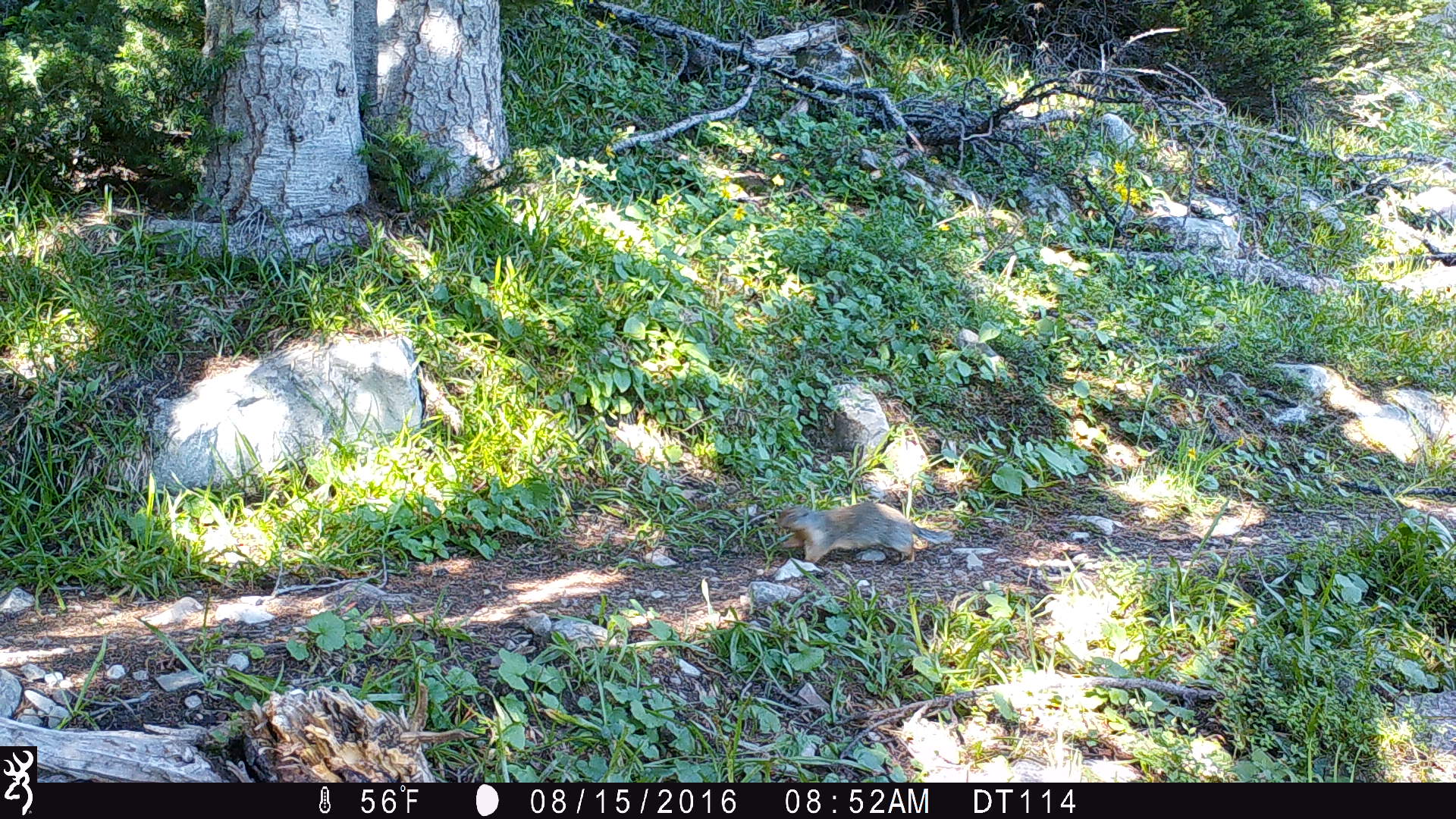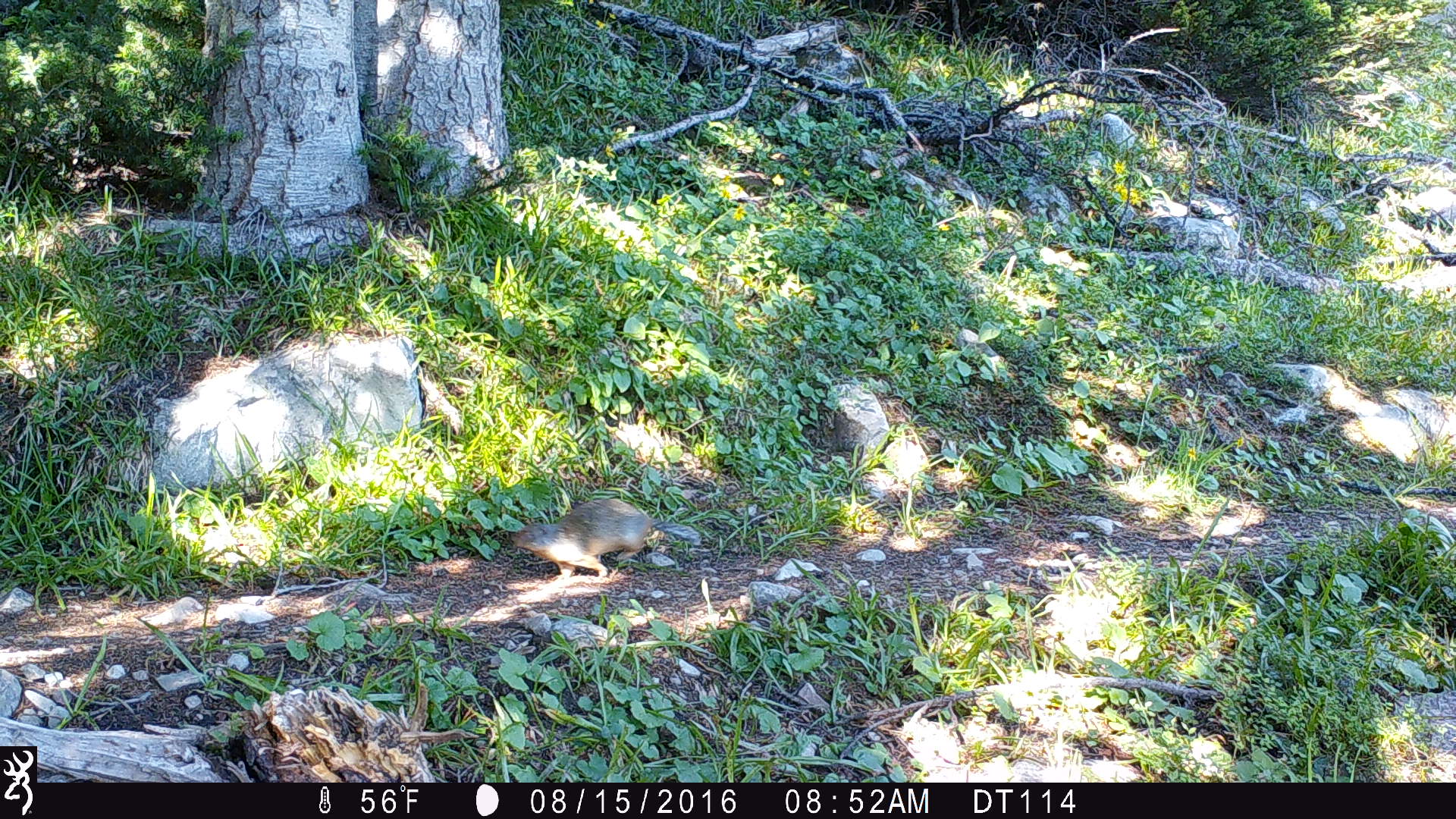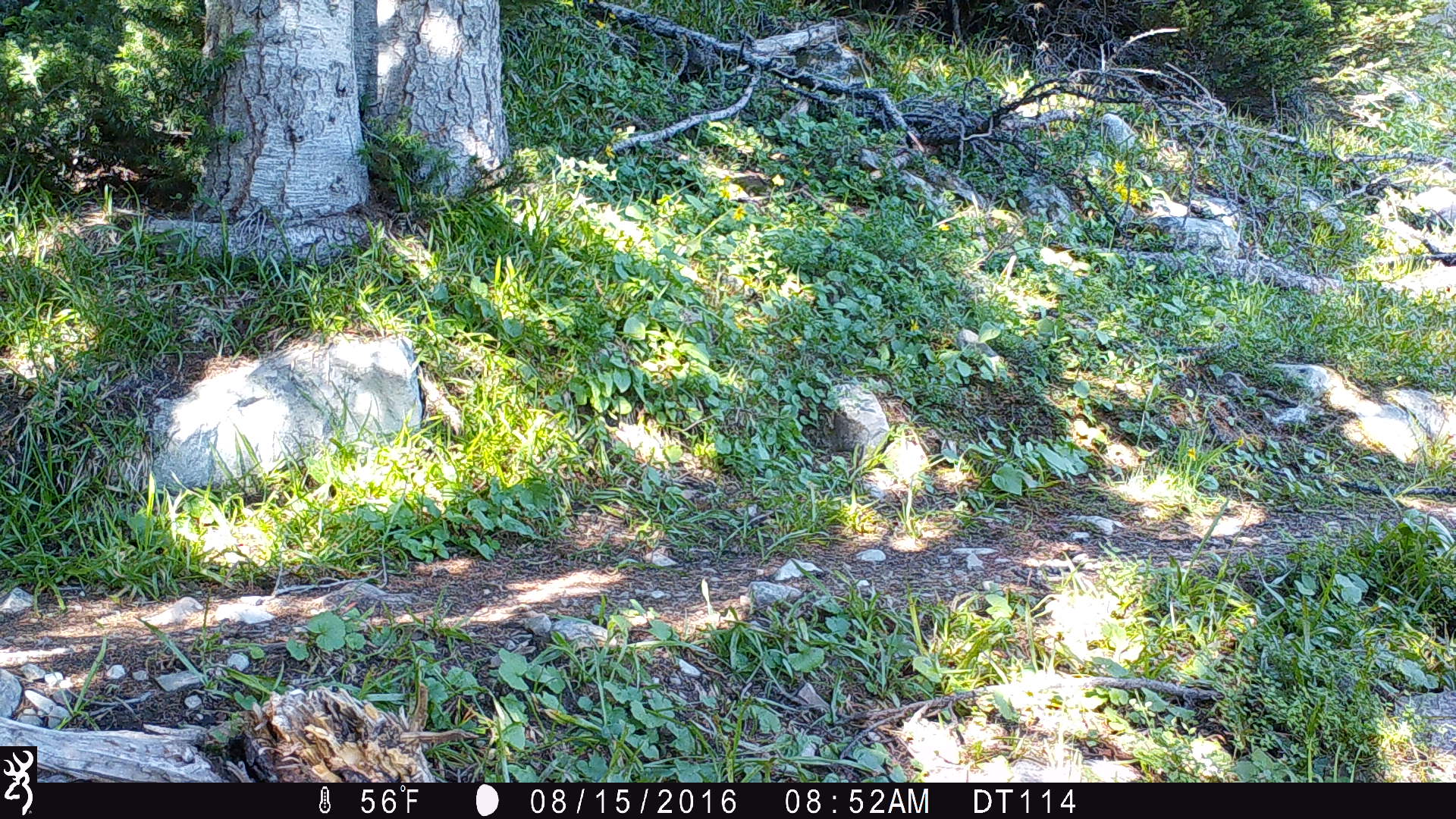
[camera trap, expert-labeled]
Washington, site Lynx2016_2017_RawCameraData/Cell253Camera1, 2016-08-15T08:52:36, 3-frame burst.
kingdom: Animalia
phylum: Chordata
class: Mammalia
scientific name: Mammalia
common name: small mammal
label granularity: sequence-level